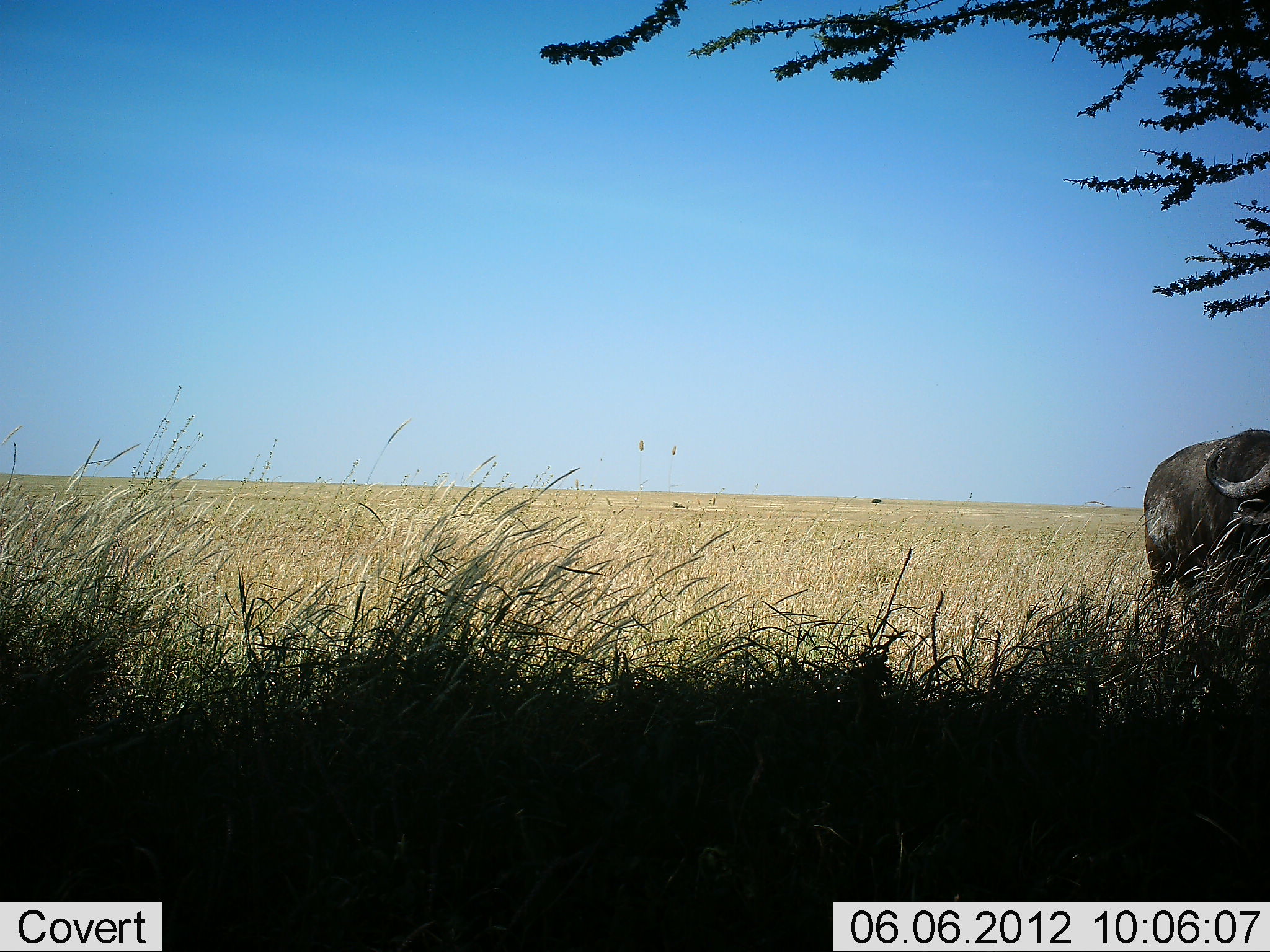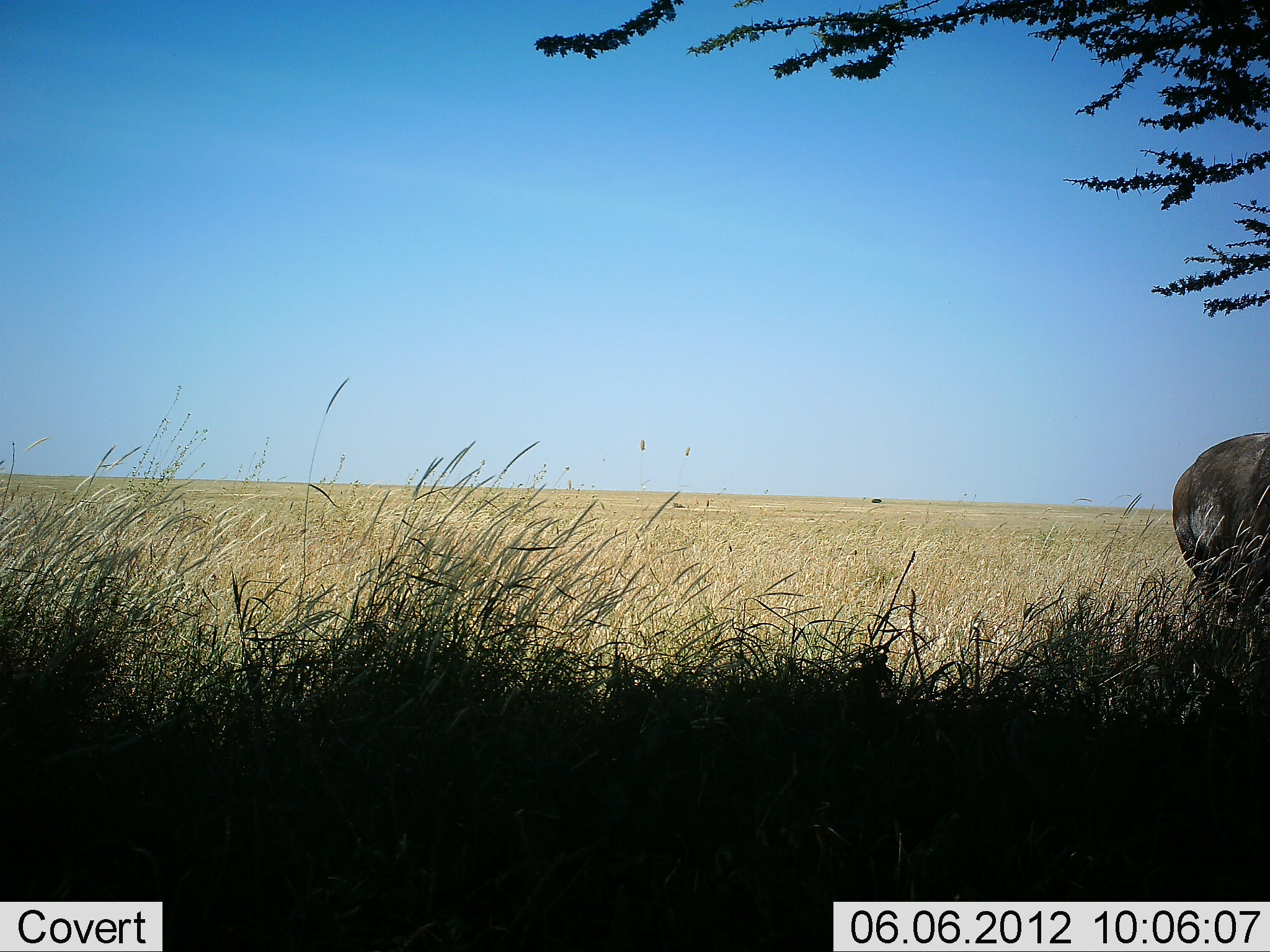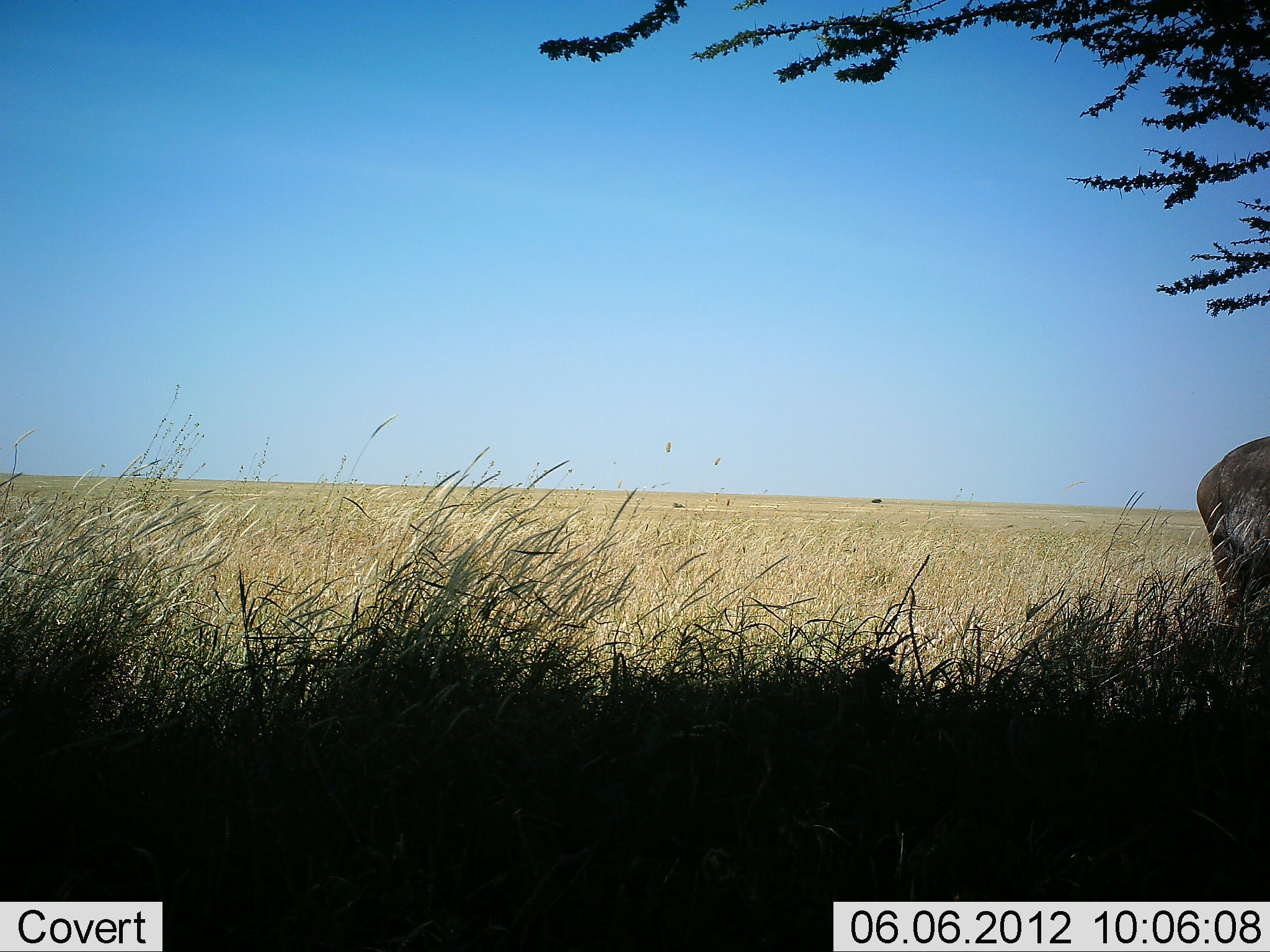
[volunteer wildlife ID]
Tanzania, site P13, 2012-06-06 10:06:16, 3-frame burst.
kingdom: Animalia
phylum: Chordata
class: Mammalia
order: Artiodactyla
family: Bovidae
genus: Syncerus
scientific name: Syncerus caffer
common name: cape buffalo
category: buffalo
Buffalo (cape buffalo) (Syncerus caffer), count 1. Behavior (volunteer vote fractions): standing 40%, resting 0%, moving 70%, interacting 0%. Young present (vote fraction): 0%. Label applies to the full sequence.